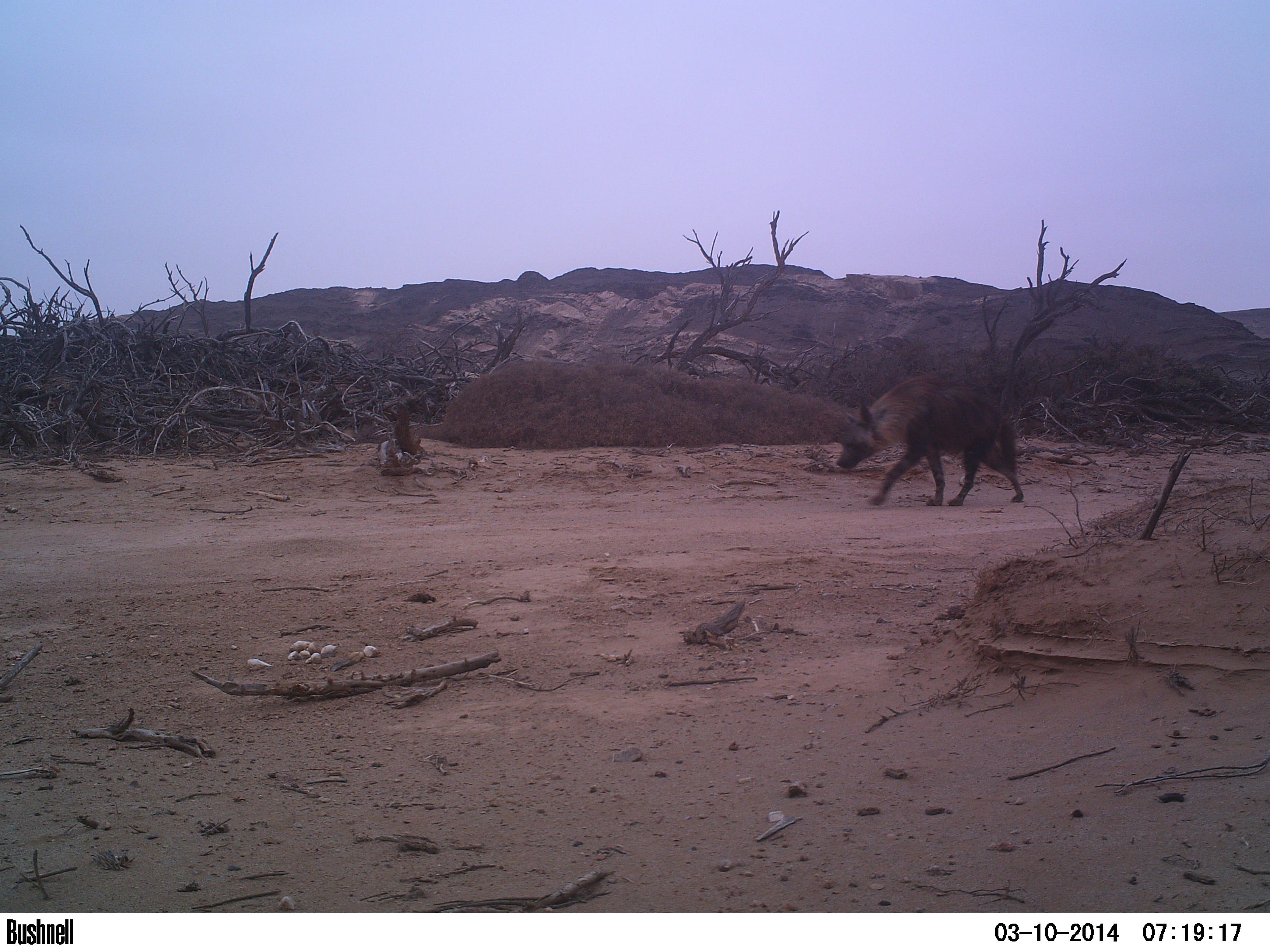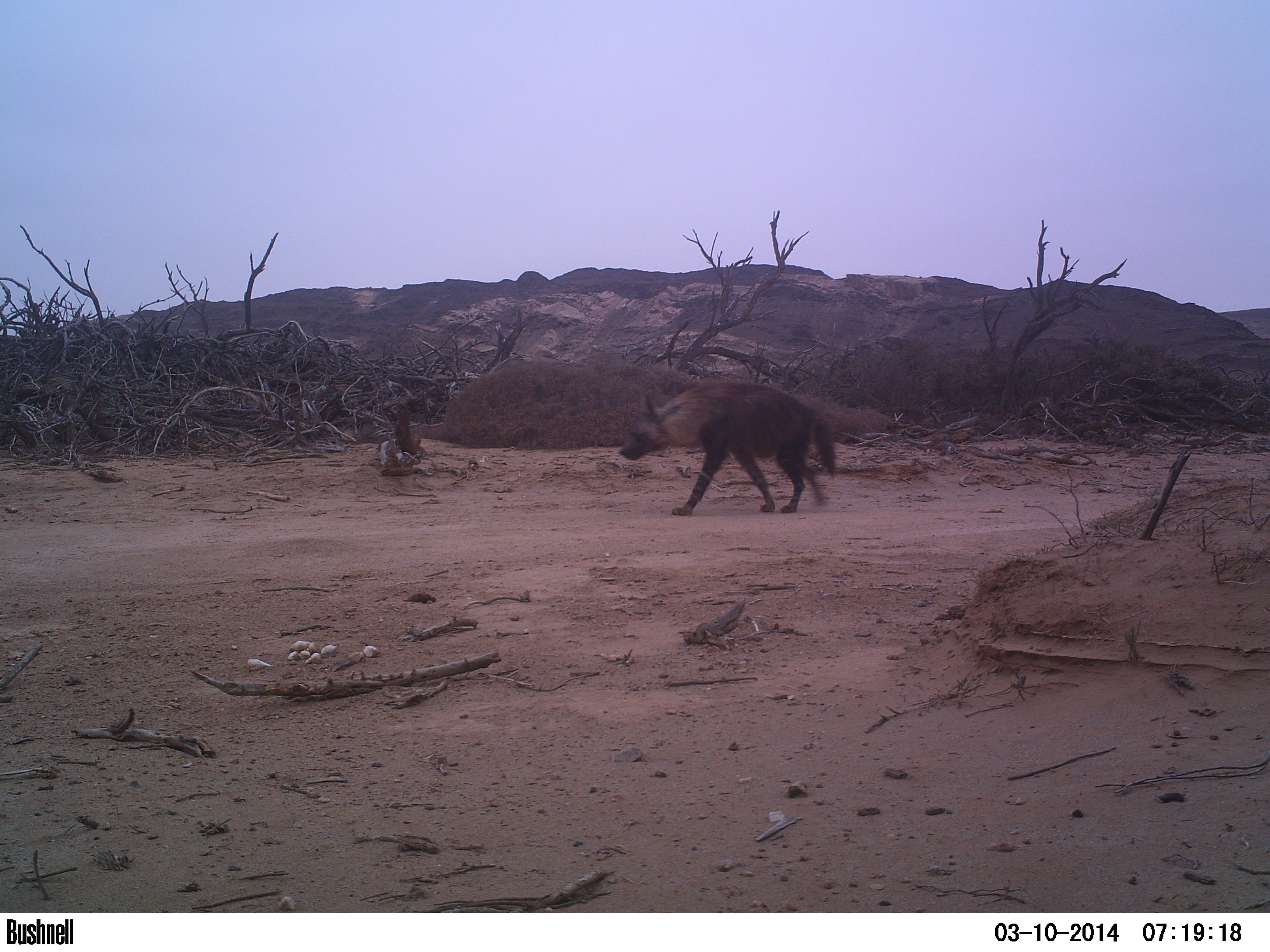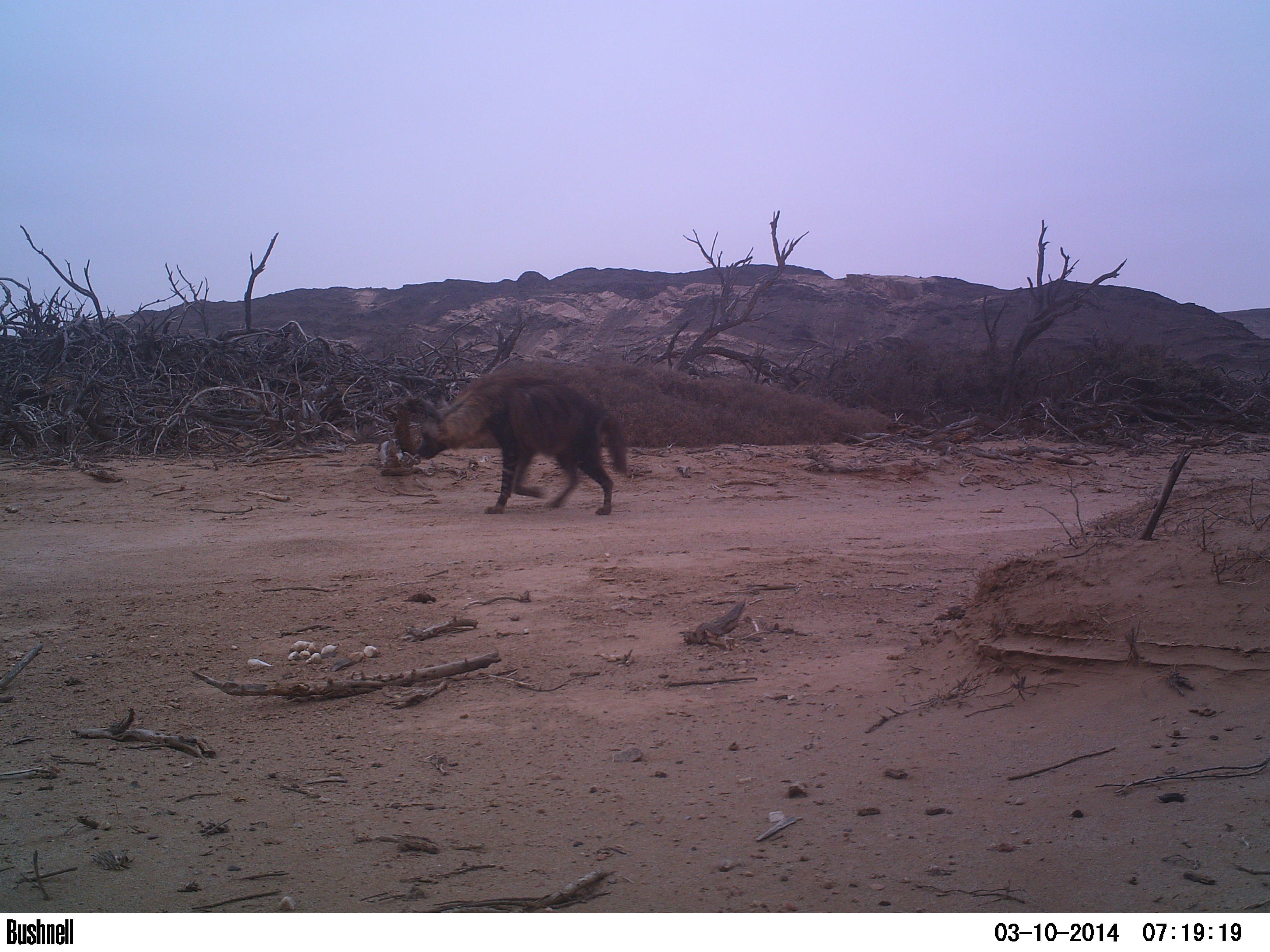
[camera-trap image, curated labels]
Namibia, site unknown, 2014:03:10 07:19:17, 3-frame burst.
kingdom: Animalia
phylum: Chordata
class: Mammalia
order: Carnivora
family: Hyaenidae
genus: Parahyaena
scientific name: Parahyaena brunnea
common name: brown hyena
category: hyaena brunnea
Hyaena brunnea (brown hyena) (Parahyaena brunnea).